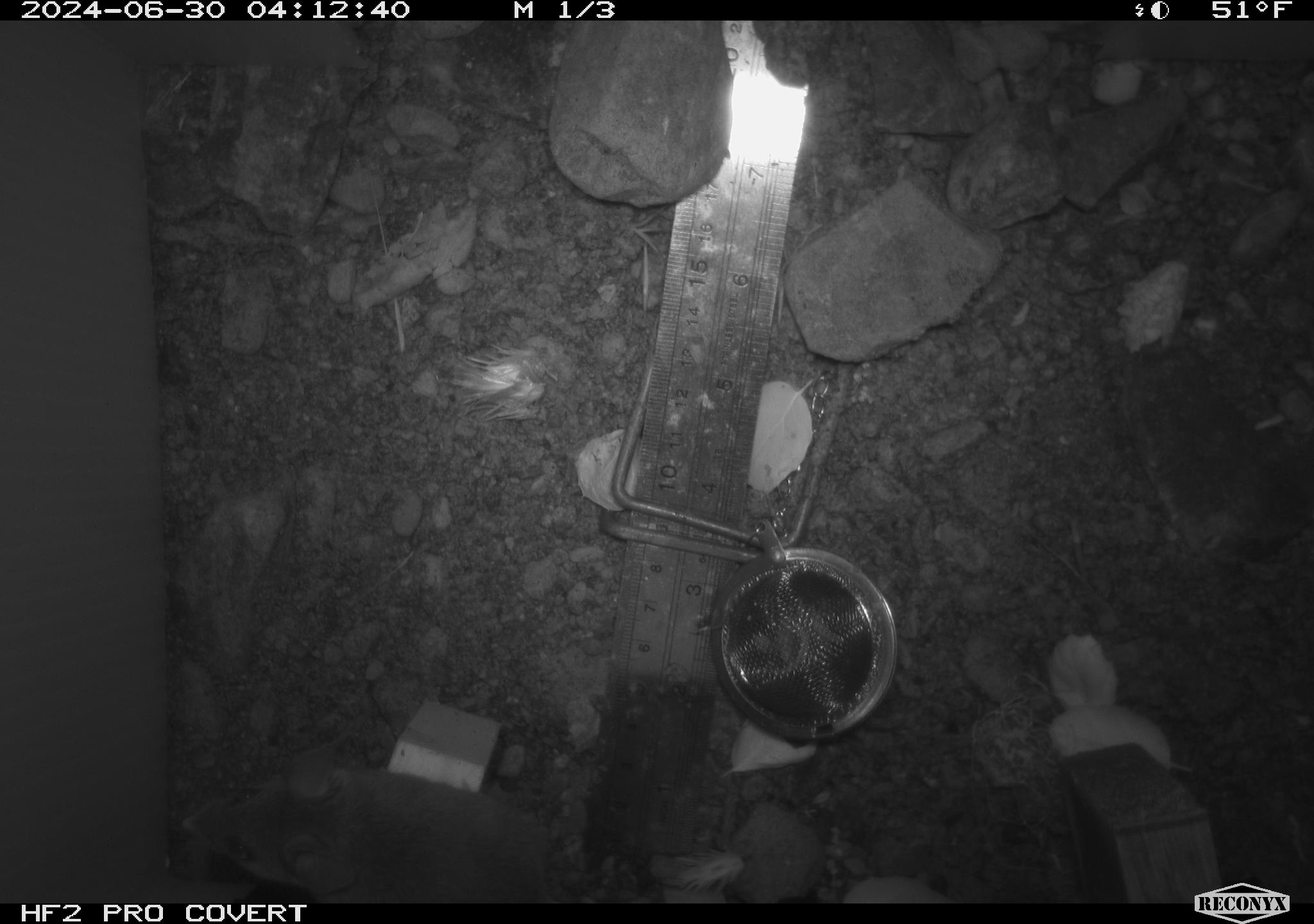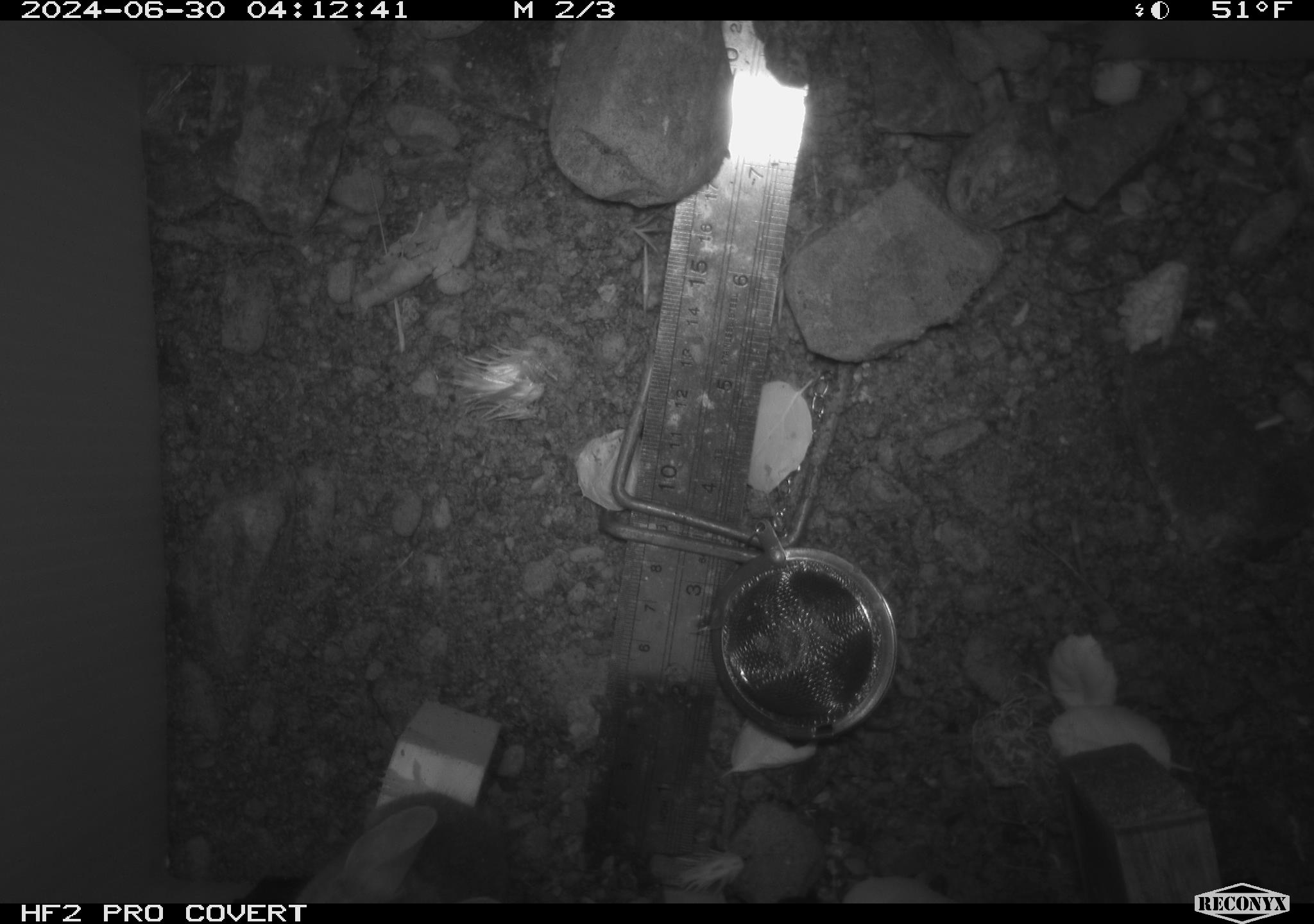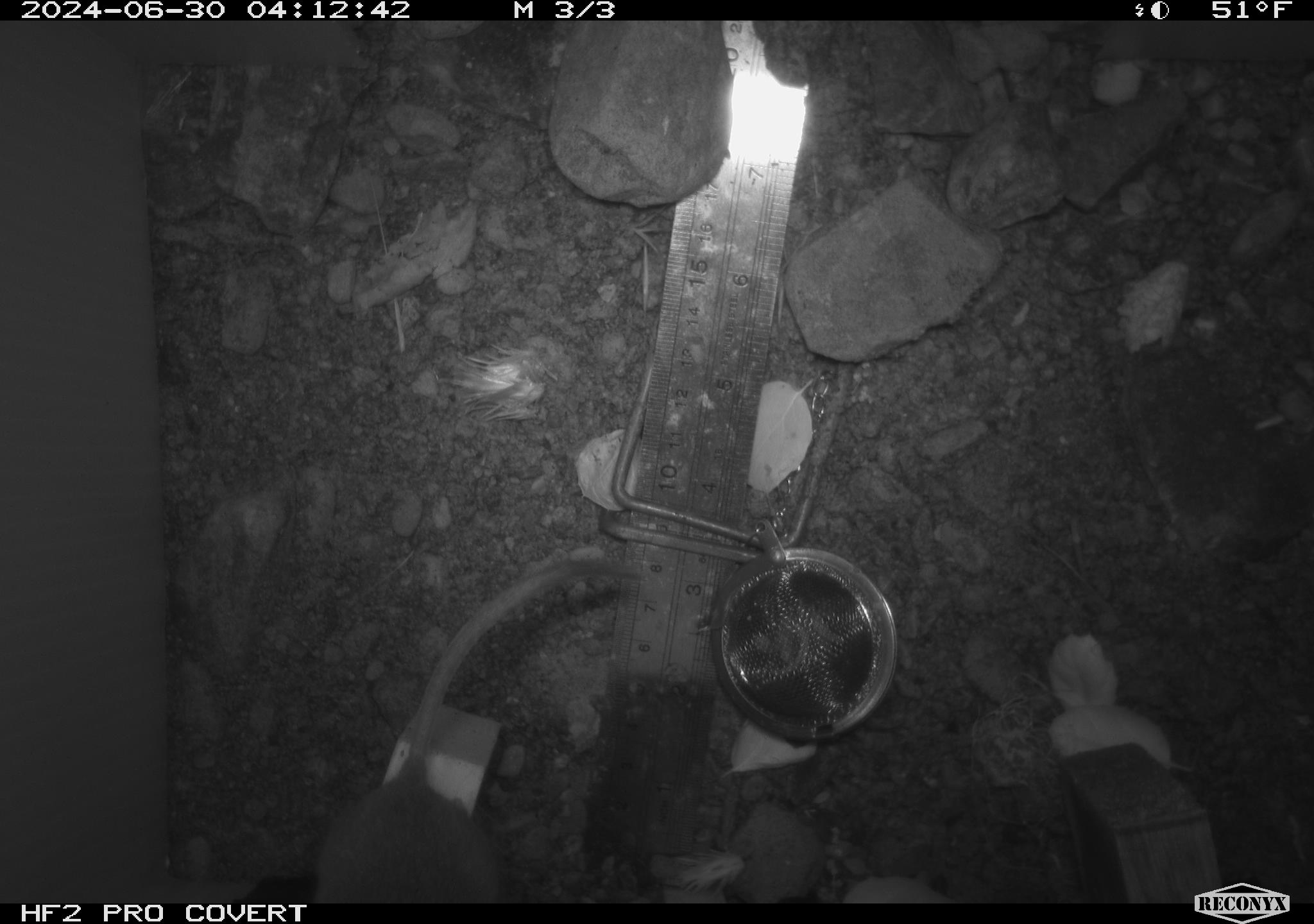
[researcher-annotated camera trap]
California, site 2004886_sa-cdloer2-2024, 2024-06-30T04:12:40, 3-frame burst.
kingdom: Animalia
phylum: Chordata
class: Mammalia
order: Rodentia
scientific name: Rodentia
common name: mouse species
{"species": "mouse species (Rodentia)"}